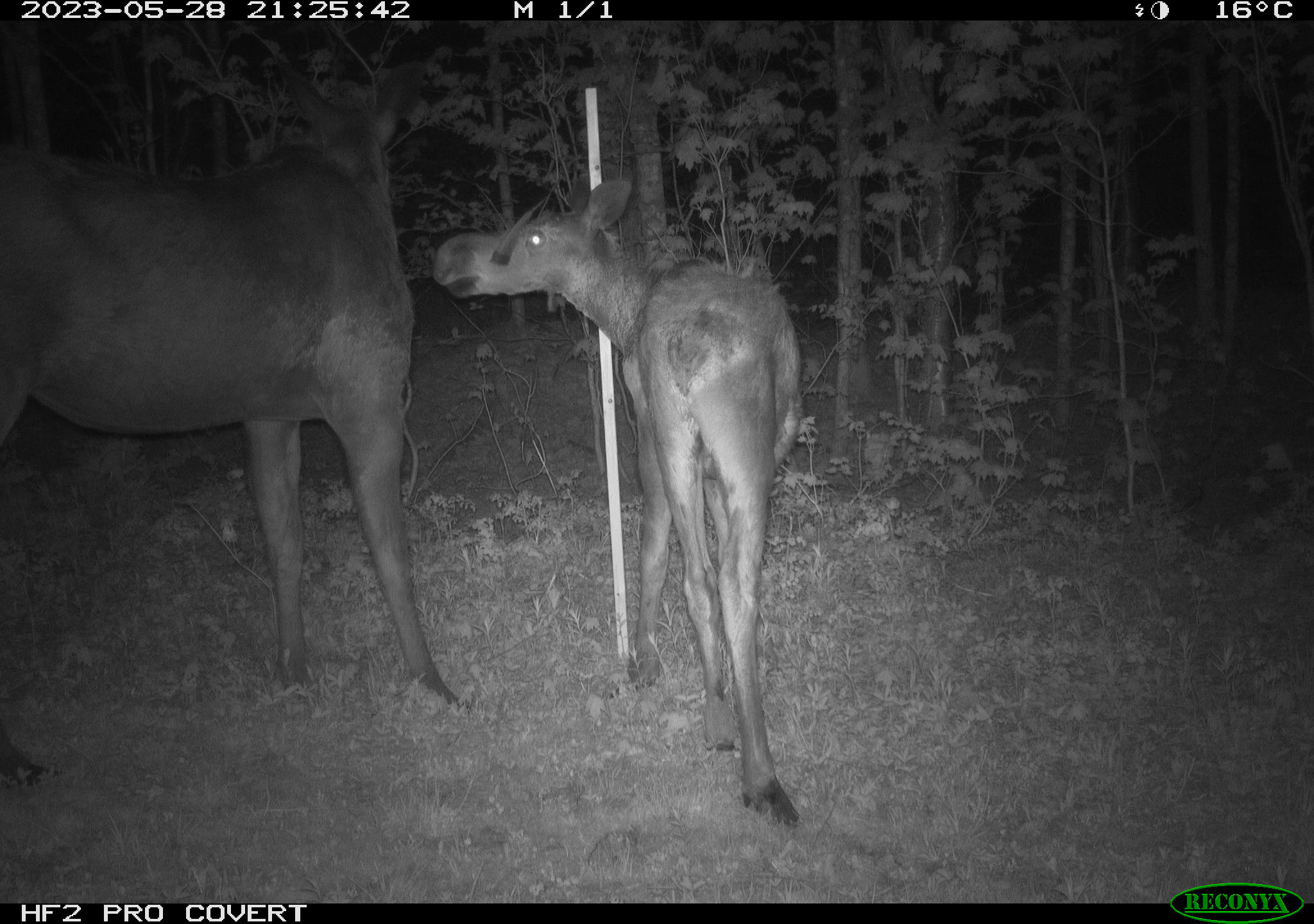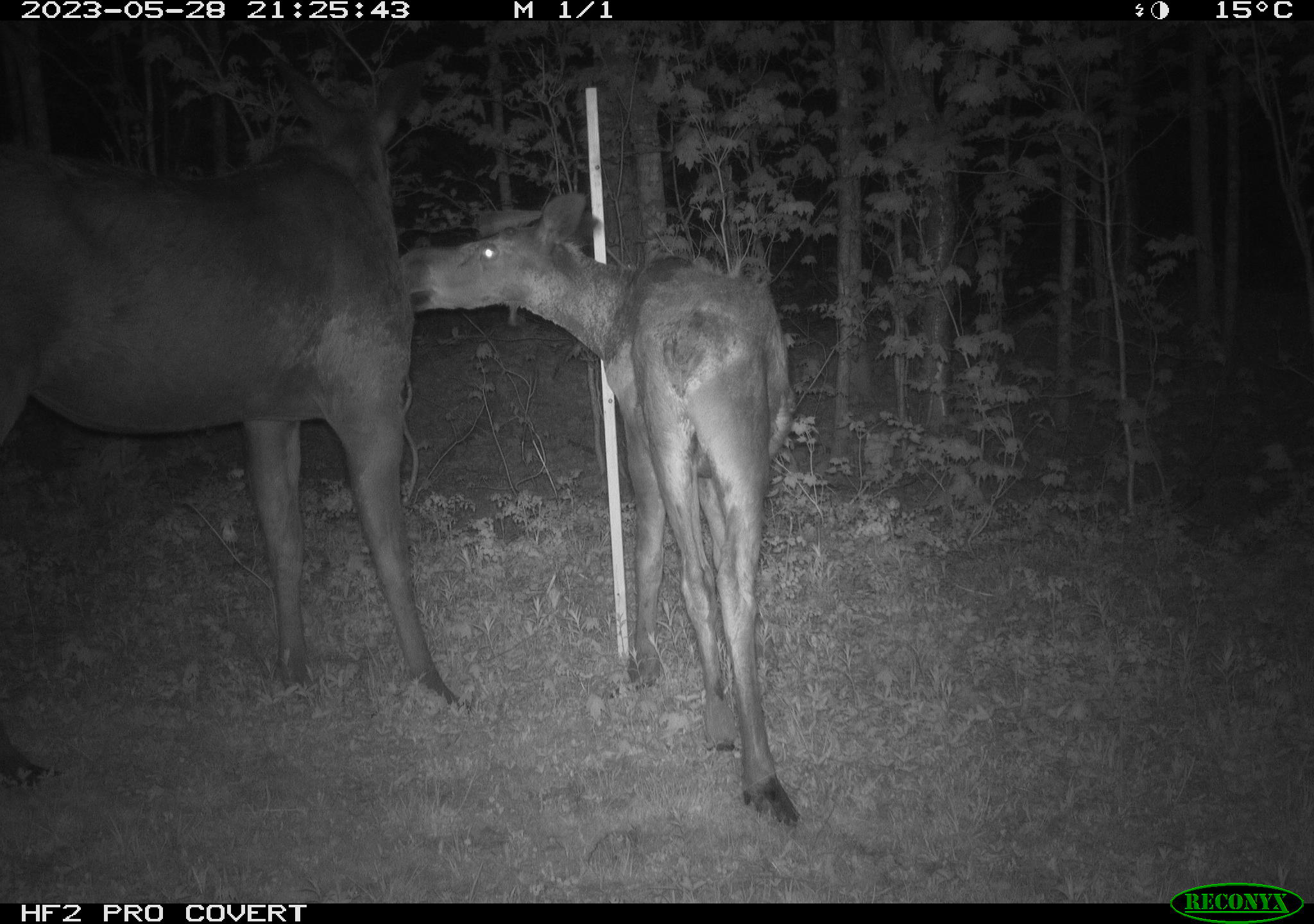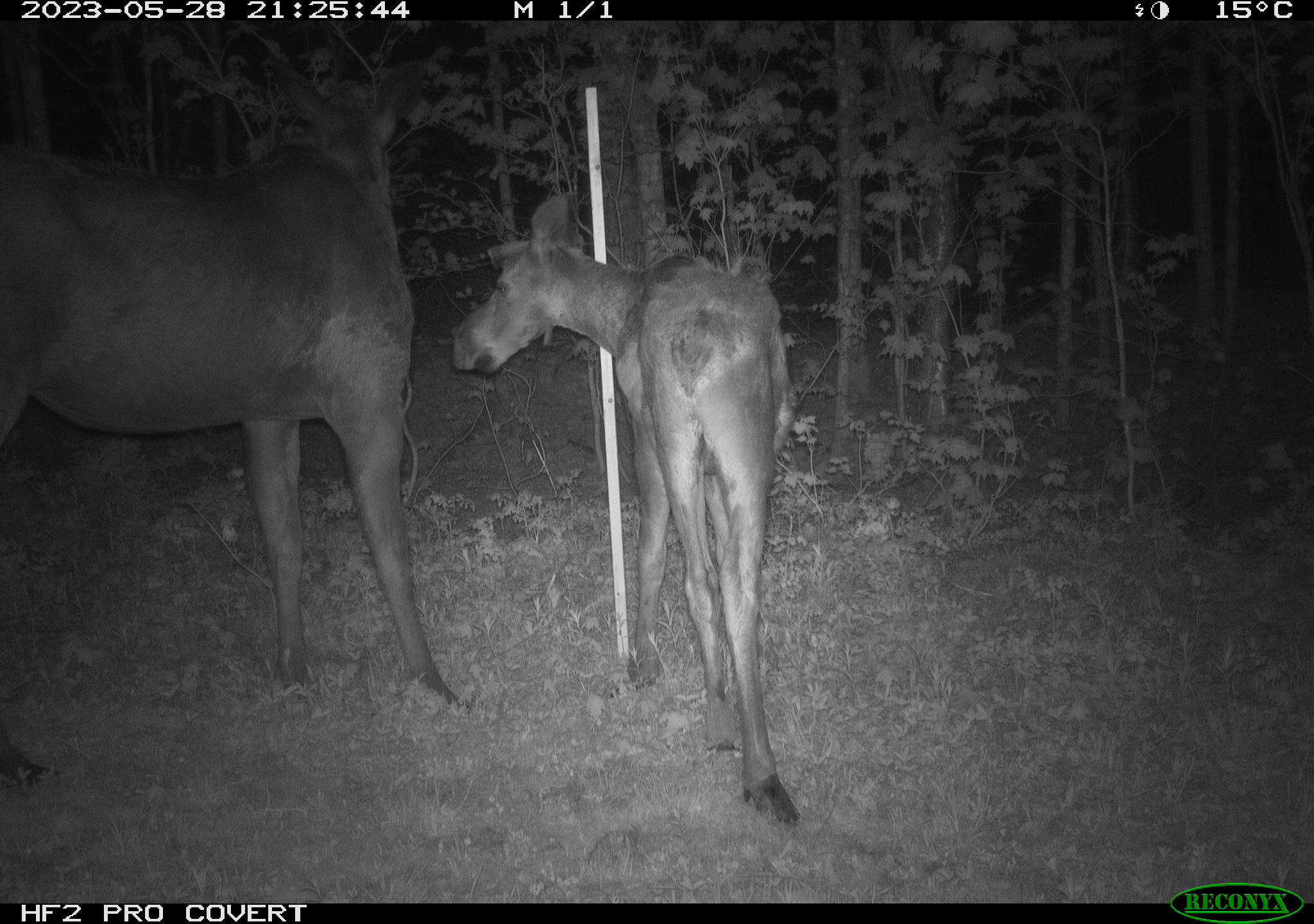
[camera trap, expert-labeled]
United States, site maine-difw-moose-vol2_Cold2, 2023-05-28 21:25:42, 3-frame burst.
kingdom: Animalia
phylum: Chordata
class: Mammalia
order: Artiodactyla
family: Cervidae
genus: Alces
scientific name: Alces alces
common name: moose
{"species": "moose (Alces alces)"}